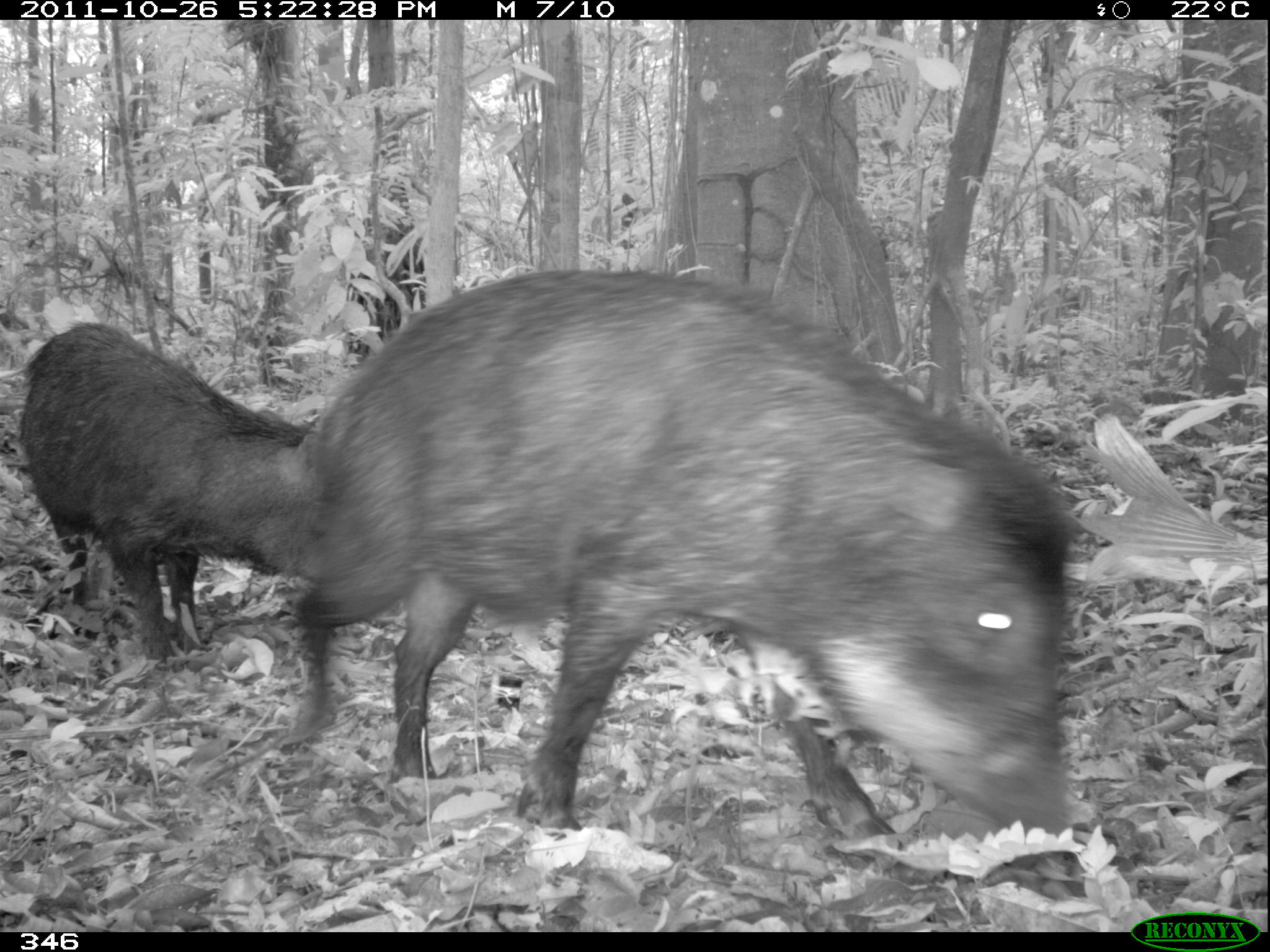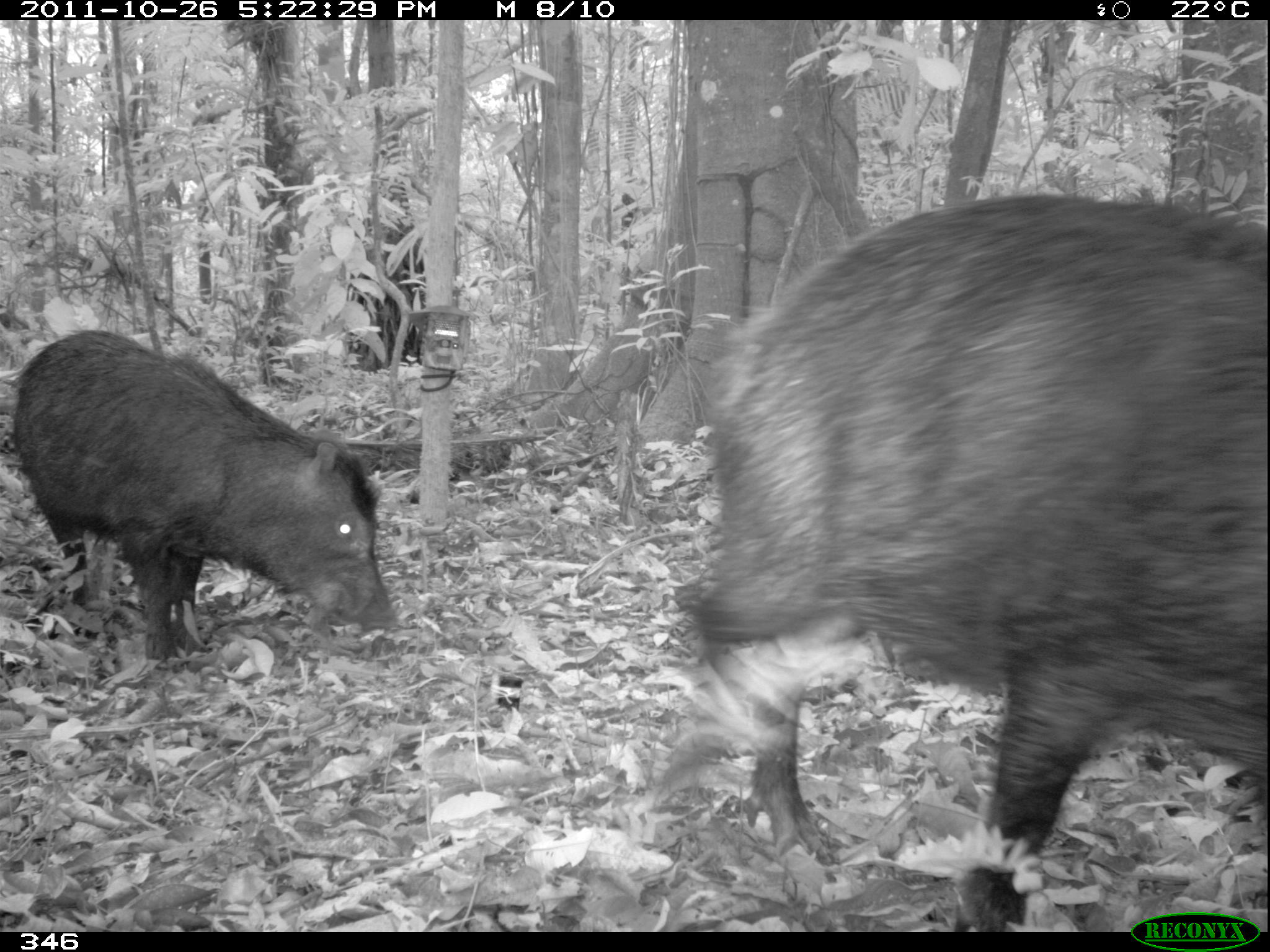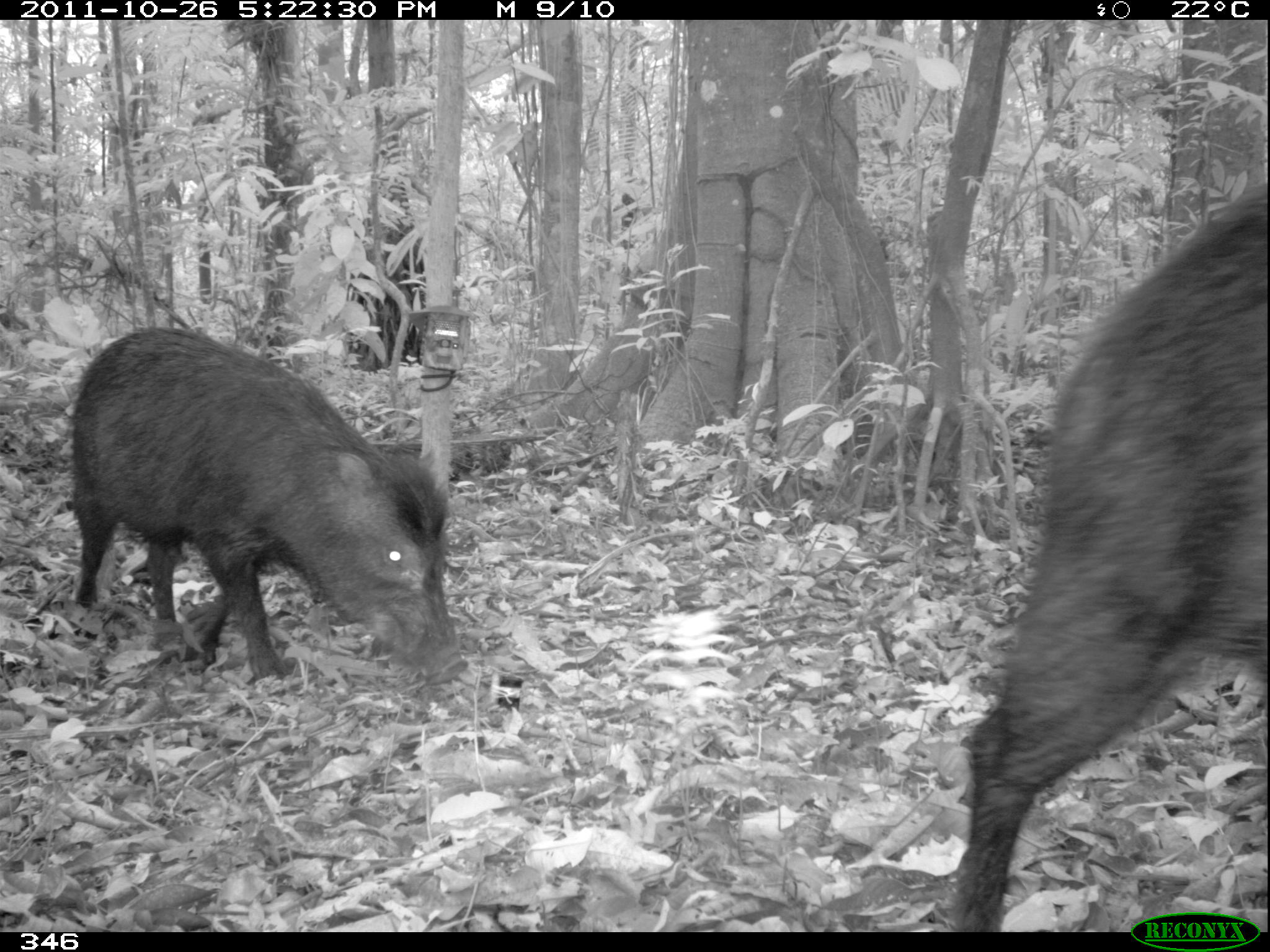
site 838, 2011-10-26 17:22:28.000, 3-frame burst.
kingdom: Animalia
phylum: Chordata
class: Mammalia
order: Artiodactyla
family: Tayassuidae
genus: Tayassu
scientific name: Tayassu pecari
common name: white-lipped peccary